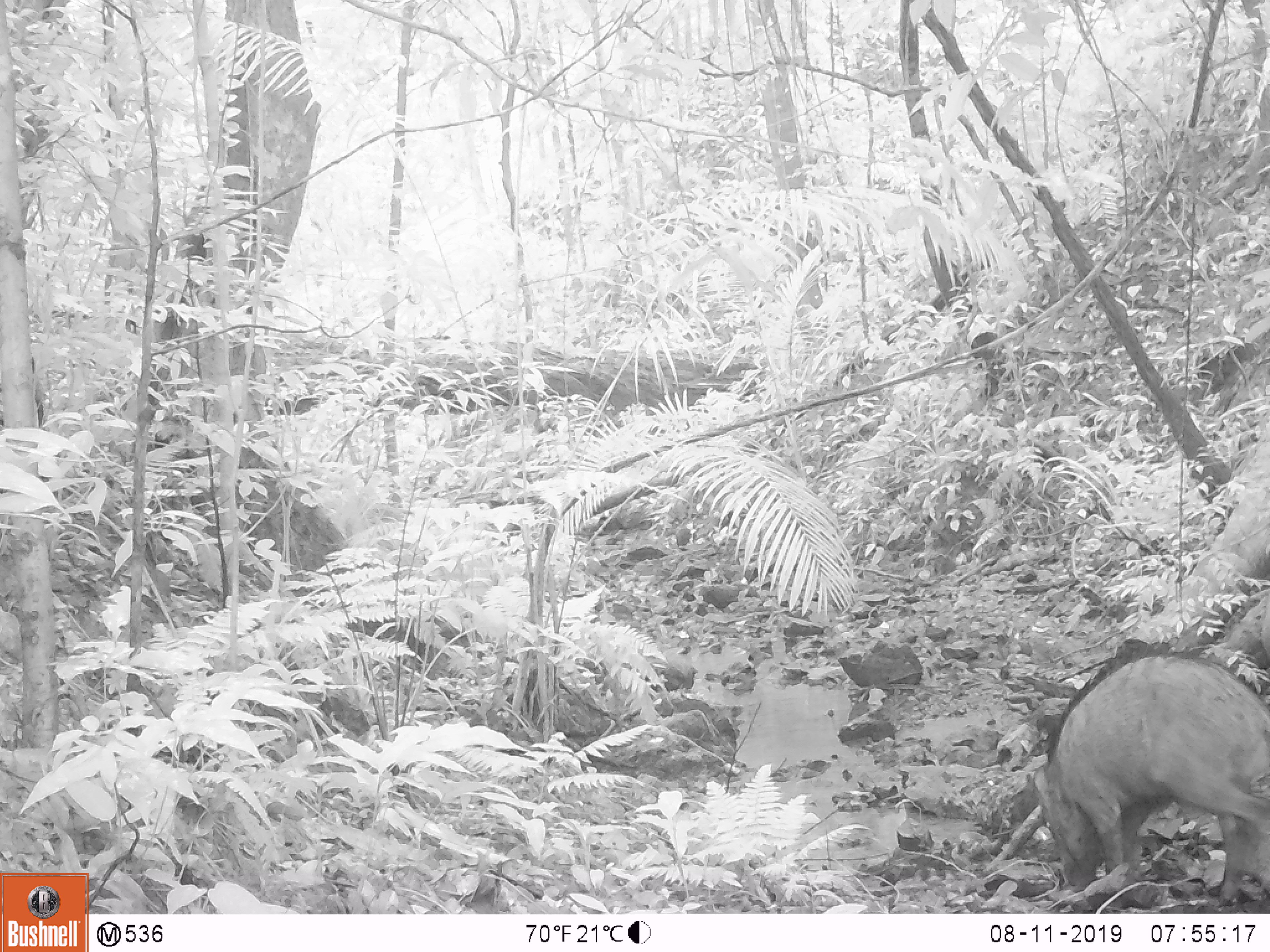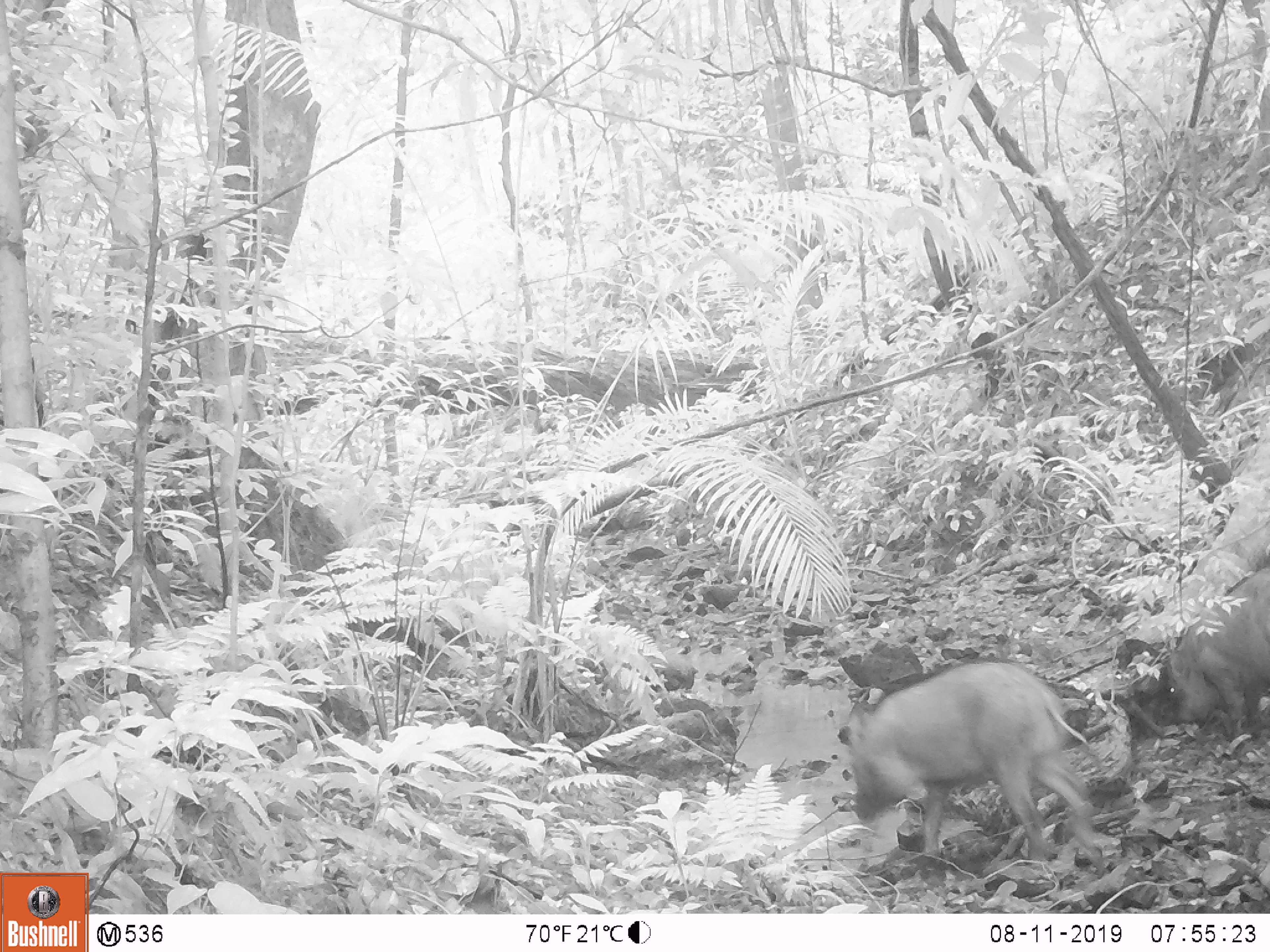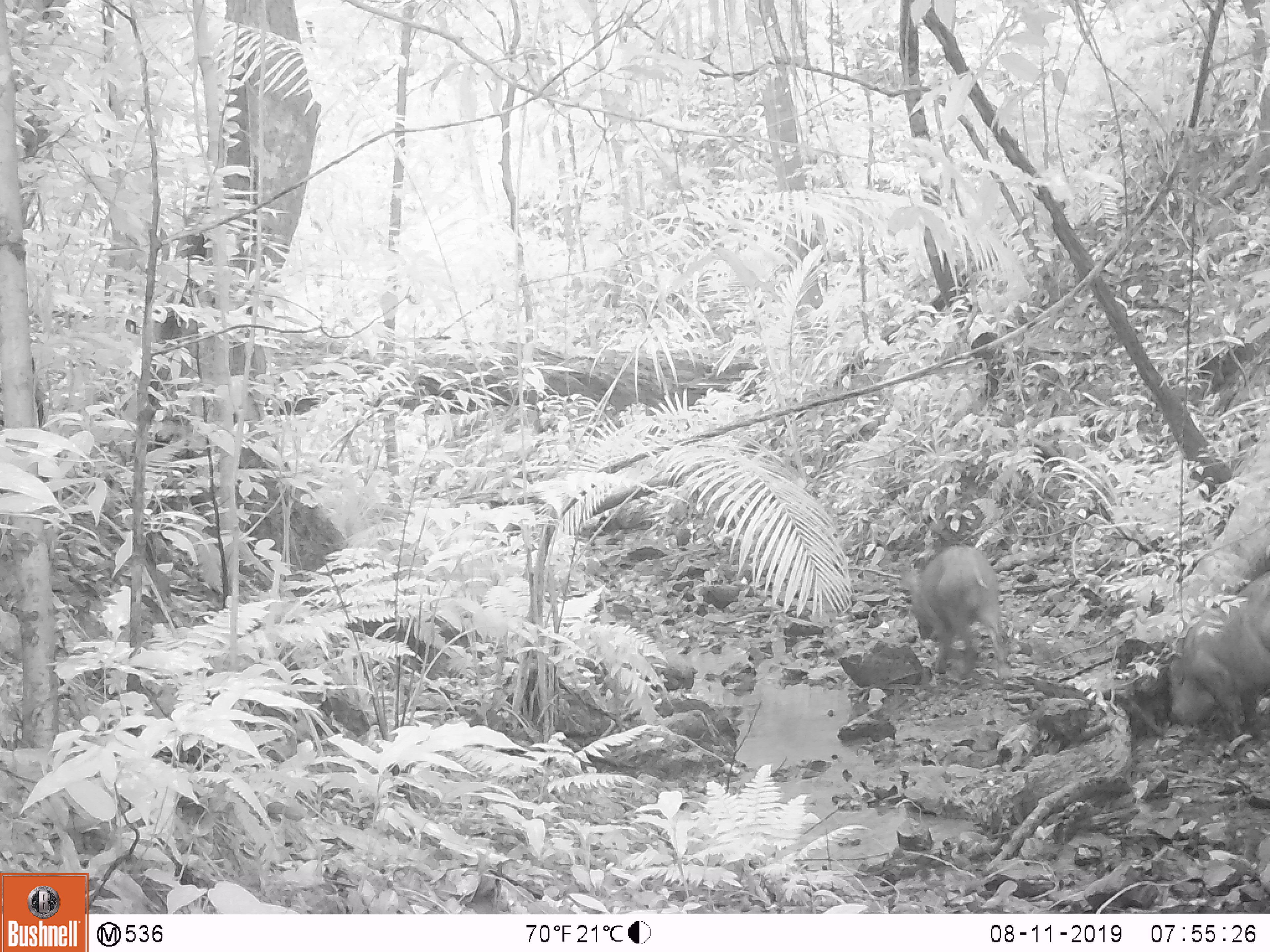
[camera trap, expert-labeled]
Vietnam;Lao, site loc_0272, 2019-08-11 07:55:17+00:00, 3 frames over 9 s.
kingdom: Animalia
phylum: Chordata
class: Mammalia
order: Artiodactyla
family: Suidae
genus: Sus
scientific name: Sus scrofa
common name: eurasian wild pig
Eurasian wild pig (Sus scrofa). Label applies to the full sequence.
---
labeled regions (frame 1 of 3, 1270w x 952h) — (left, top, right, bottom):
eurasian wild pig: (1033, 638, 1270, 904)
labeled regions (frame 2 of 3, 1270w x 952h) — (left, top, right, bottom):
eurasian wild pig: (845, 658, 1105, 868); (1161, 563, 1270, 739)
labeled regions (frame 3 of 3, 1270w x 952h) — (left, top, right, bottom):
eurasian wild pig: (1165, 570, 1270, 745); (904, 544, 1013, 680)